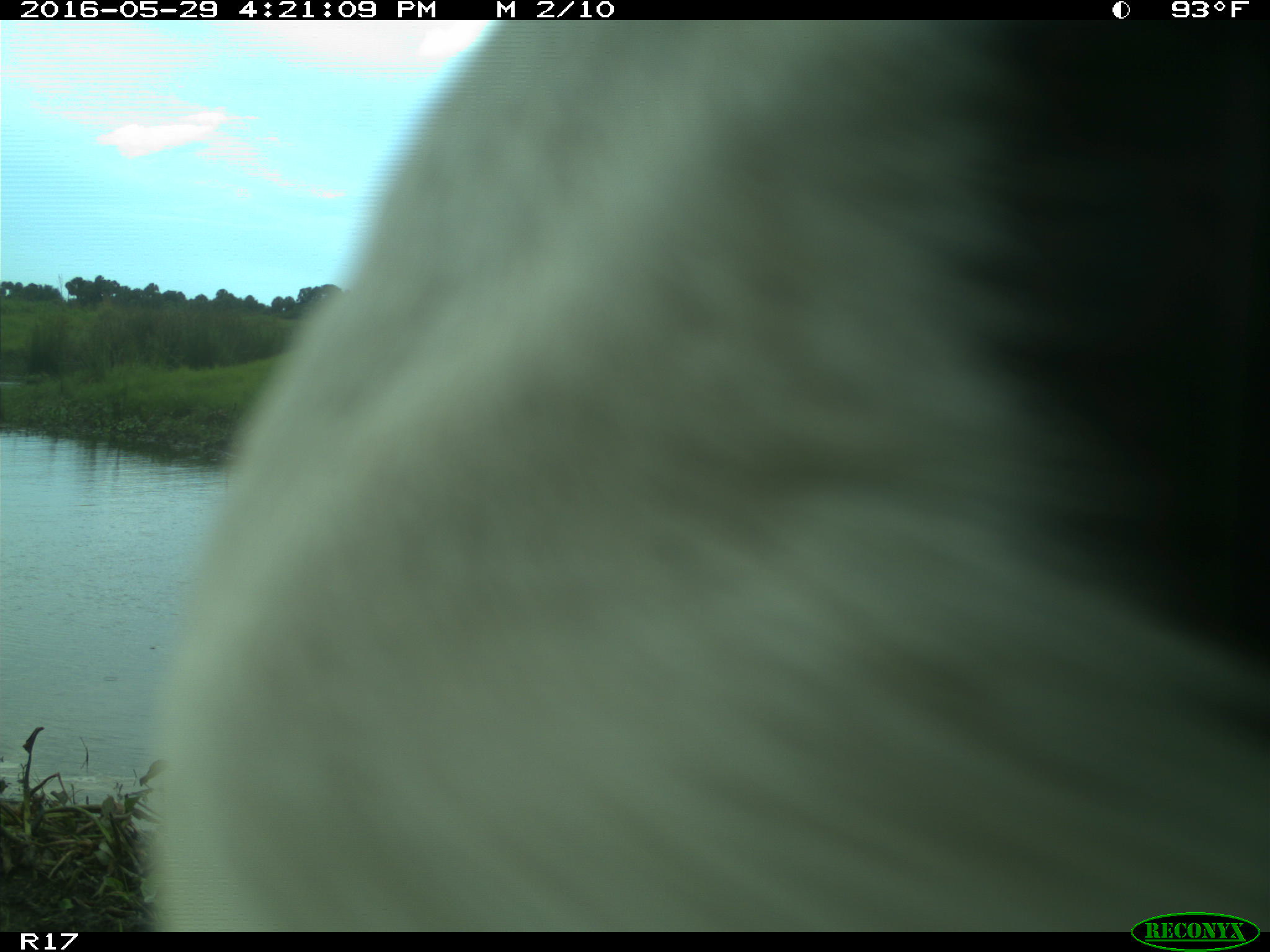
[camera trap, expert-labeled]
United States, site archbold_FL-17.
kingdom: Animalia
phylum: Chordata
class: Mammalia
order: Artiodactyla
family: Bovidae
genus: Bos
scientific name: Bos taurus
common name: domestic cow